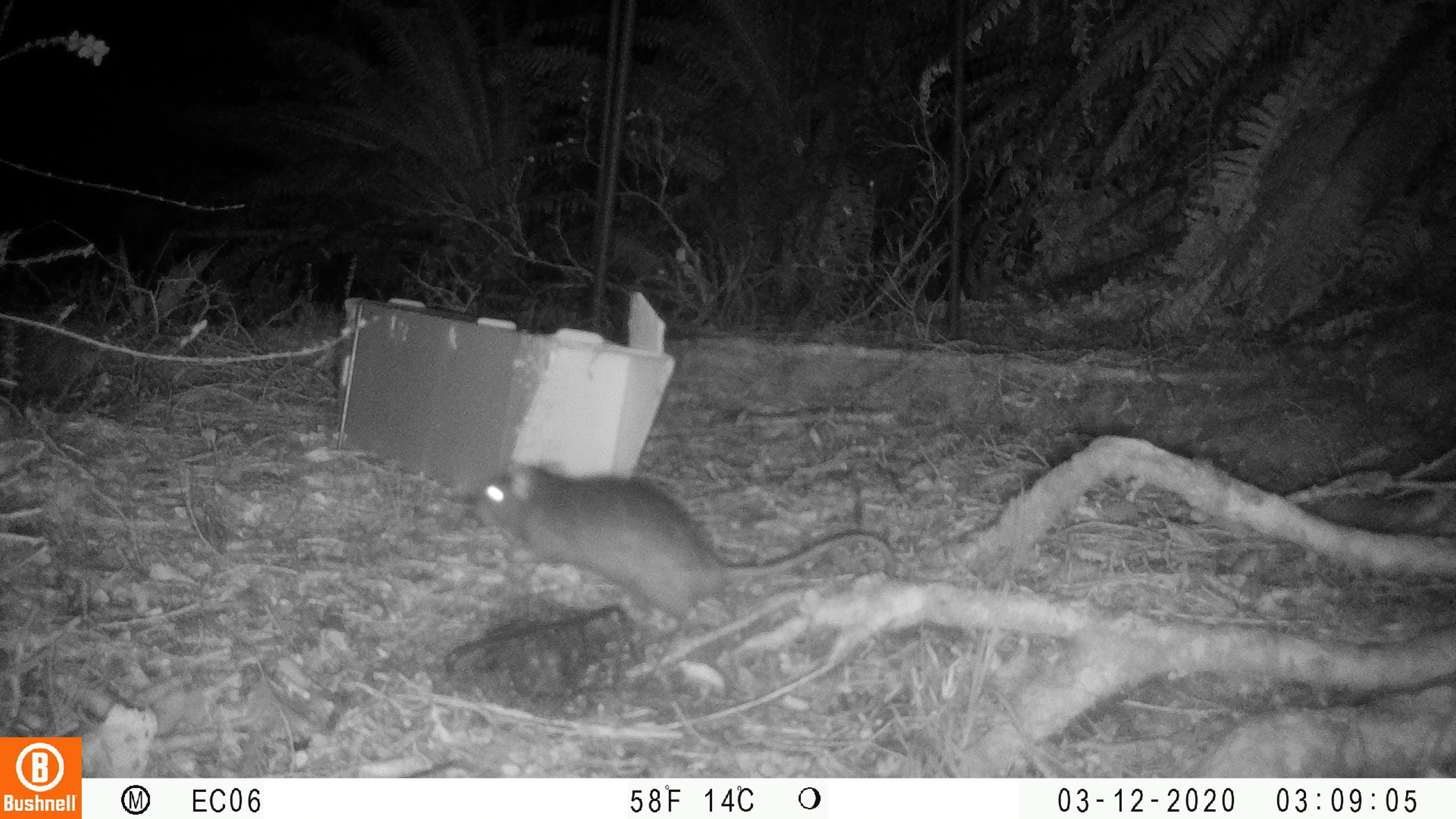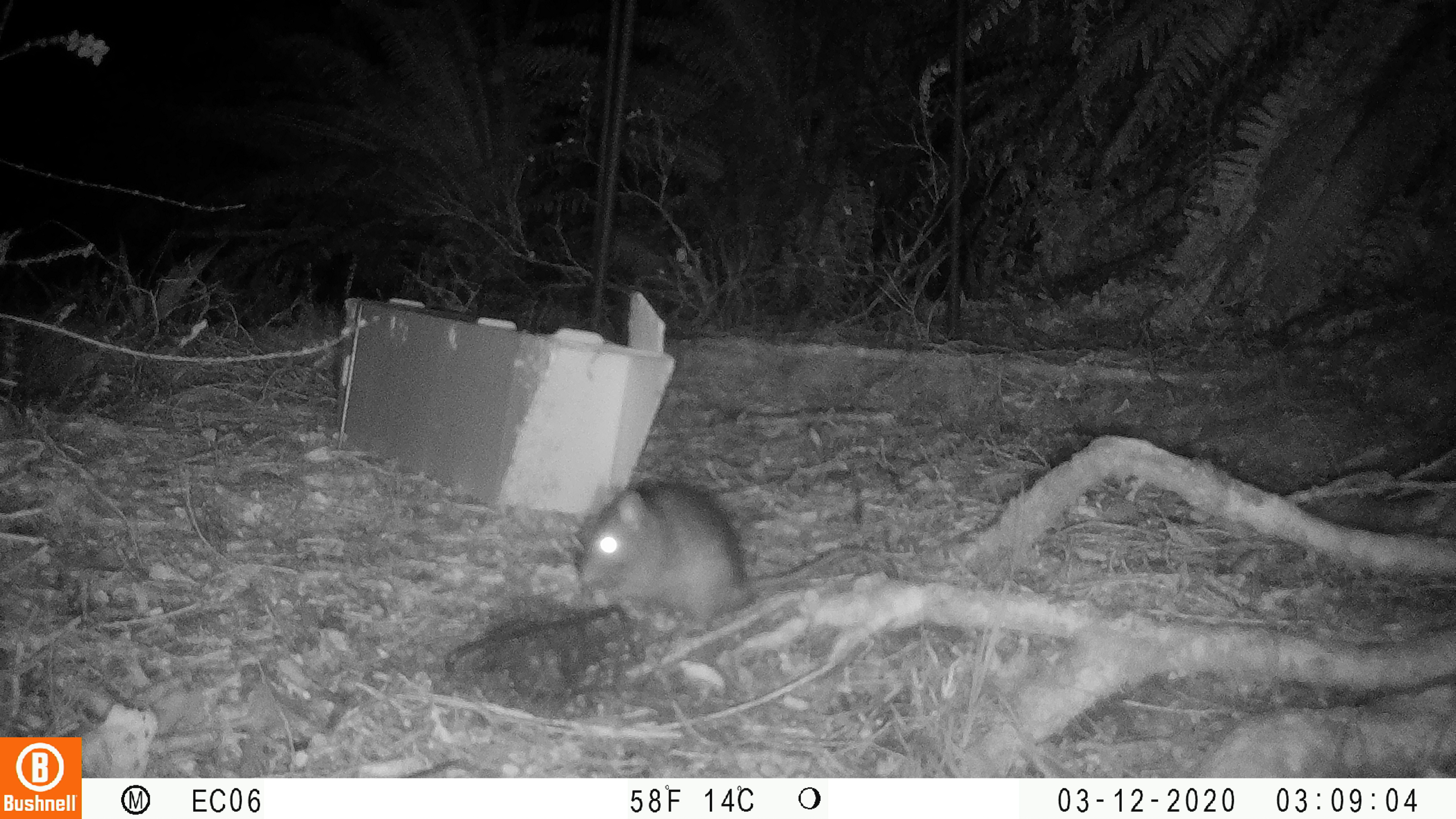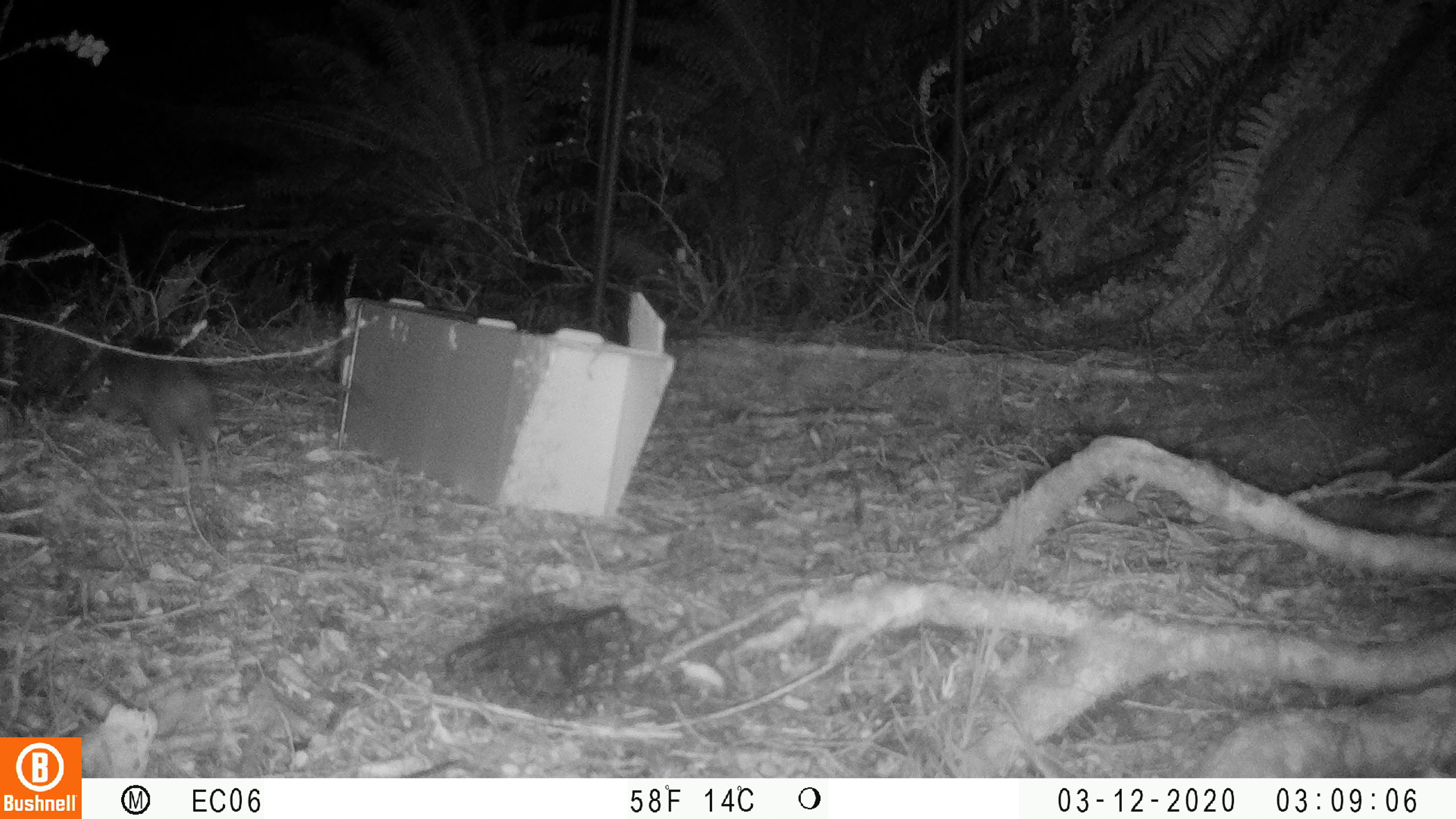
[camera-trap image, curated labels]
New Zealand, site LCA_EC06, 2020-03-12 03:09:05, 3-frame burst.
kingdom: Animalia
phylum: Chordata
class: Mammalia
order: Rodentia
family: Muridae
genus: Rattus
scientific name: Rattus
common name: rat